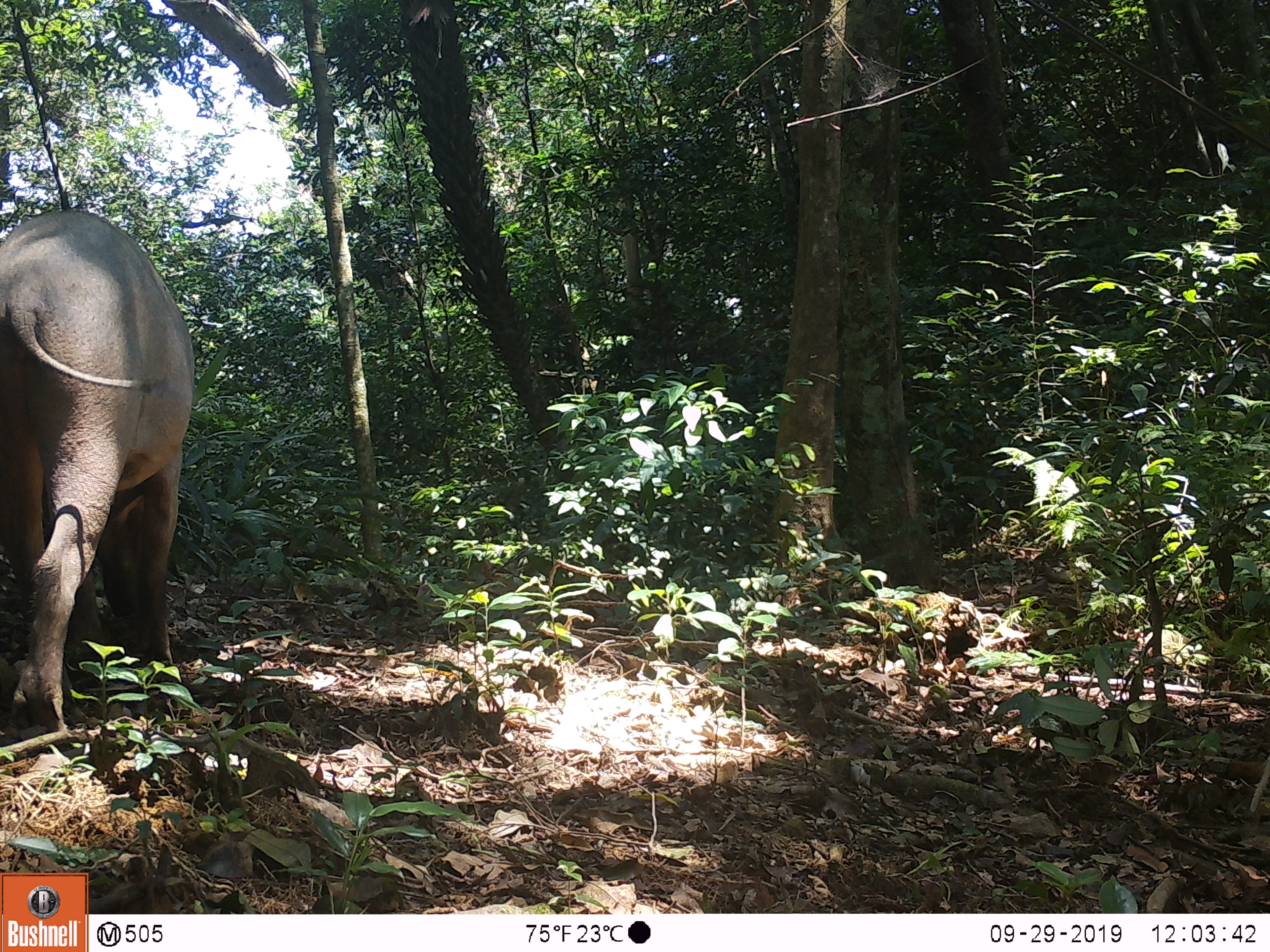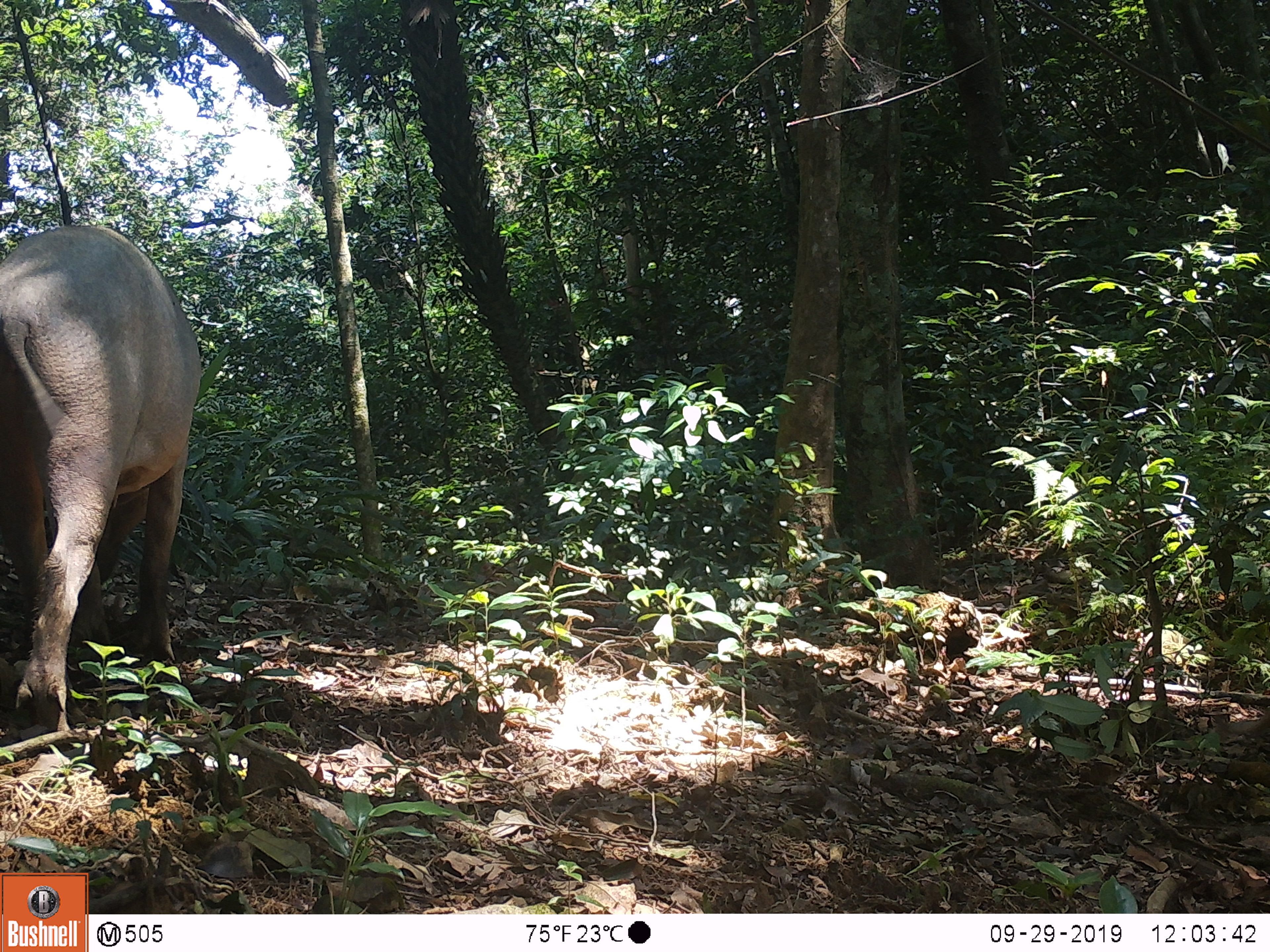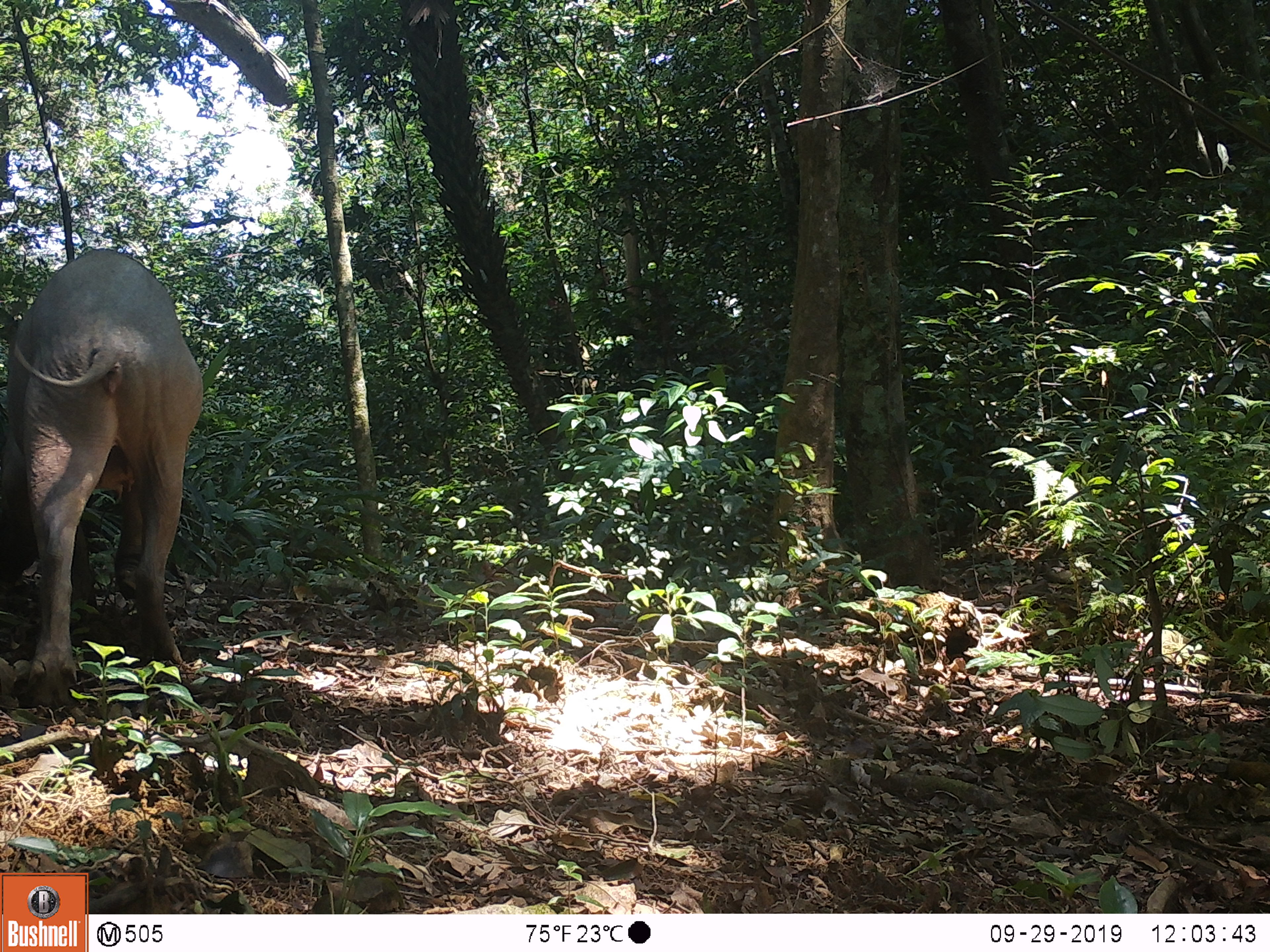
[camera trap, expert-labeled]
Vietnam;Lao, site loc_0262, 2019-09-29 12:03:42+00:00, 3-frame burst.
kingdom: Animalia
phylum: Chordata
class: Mammalia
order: Artiodactyla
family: Suidae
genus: Sus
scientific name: Sus scrofa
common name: eurasian wild pig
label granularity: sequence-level